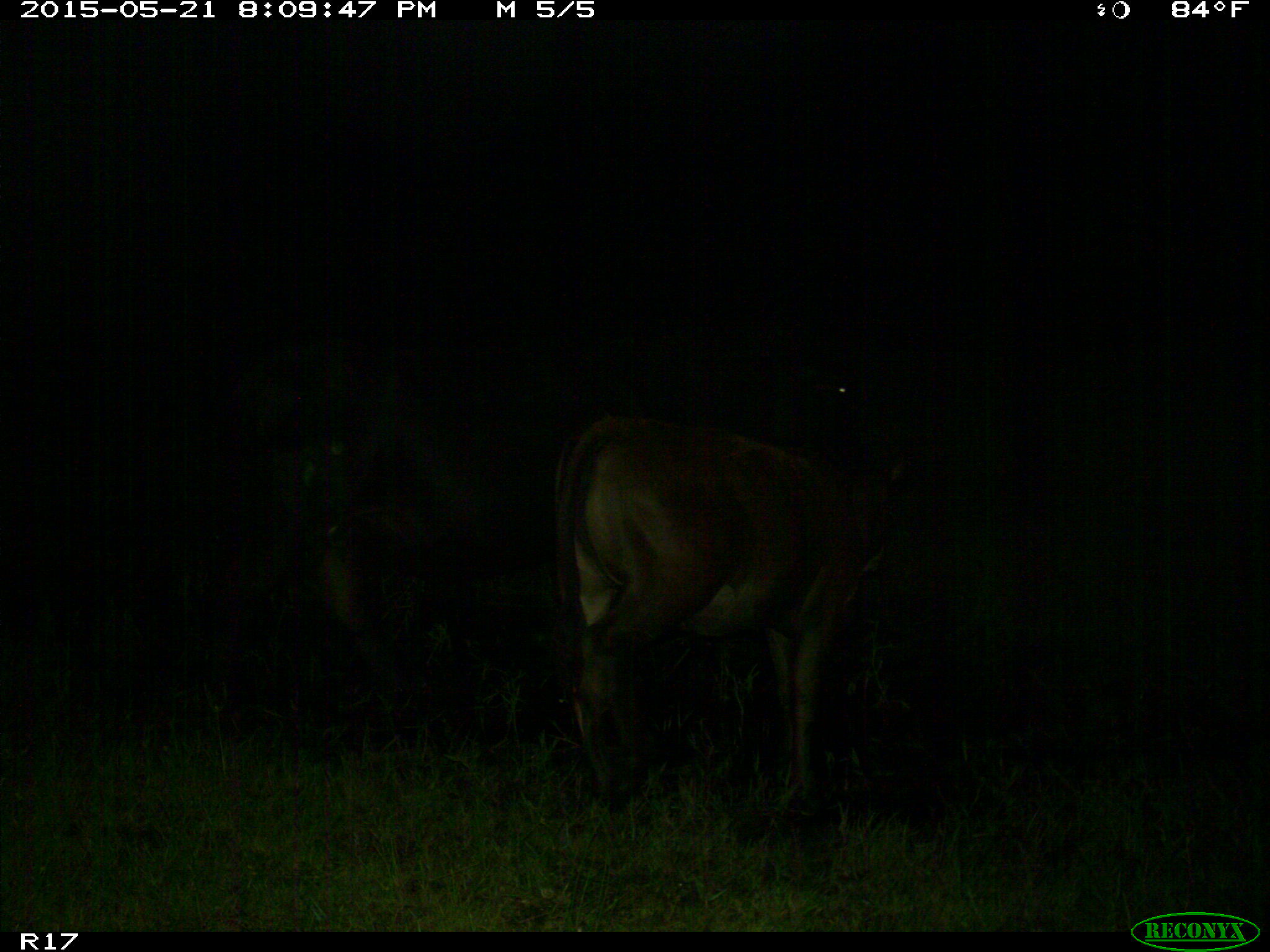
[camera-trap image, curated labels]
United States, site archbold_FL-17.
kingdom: Animalia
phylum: Chordata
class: Mammalia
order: Artiodactyla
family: Bovidae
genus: Bos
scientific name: Bos taurus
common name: domestic cow